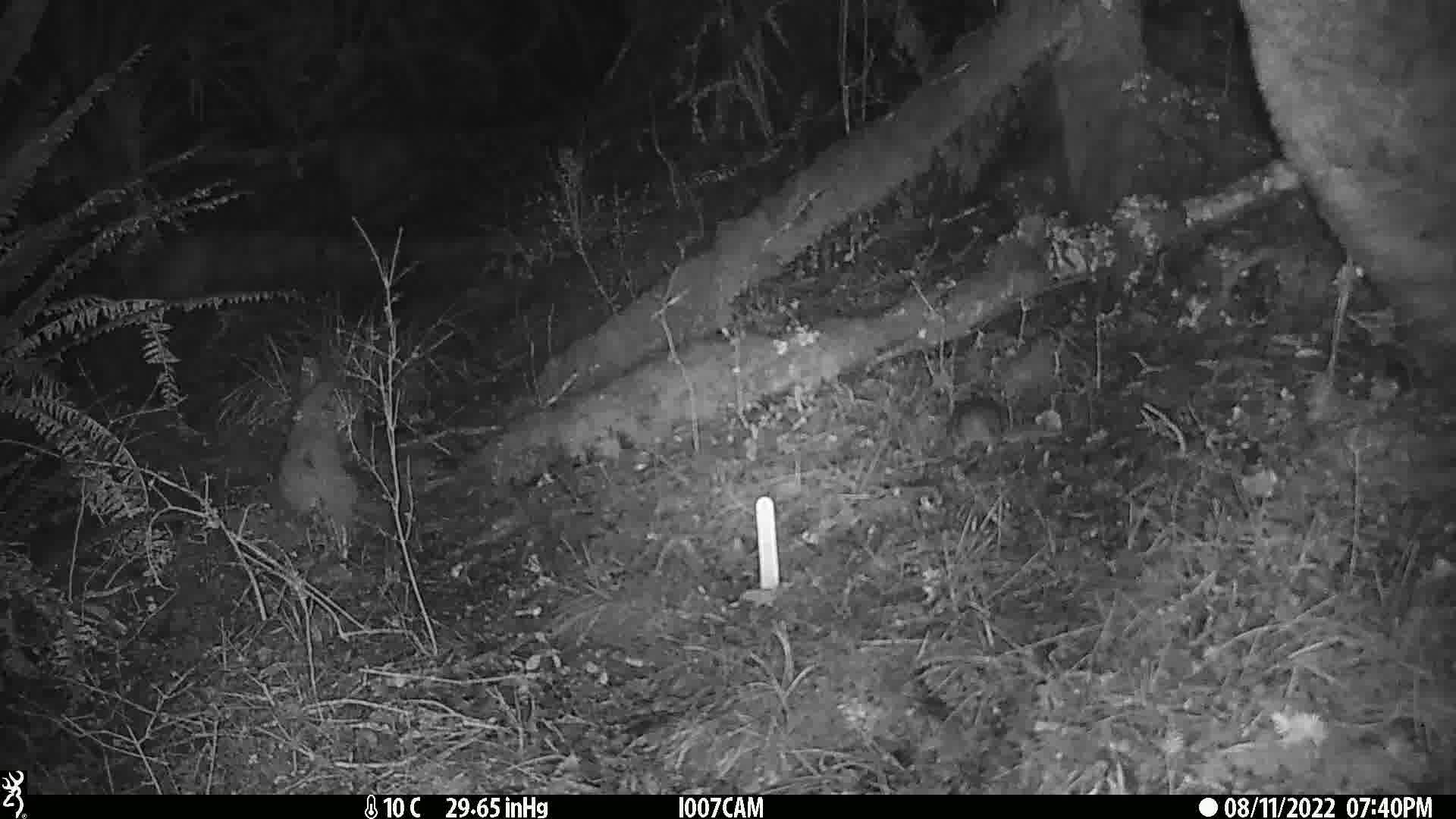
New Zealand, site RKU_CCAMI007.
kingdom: Animalia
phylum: Chordata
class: Mammalia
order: Rodentia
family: Muridae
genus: Rattus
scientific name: Rattus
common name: rat